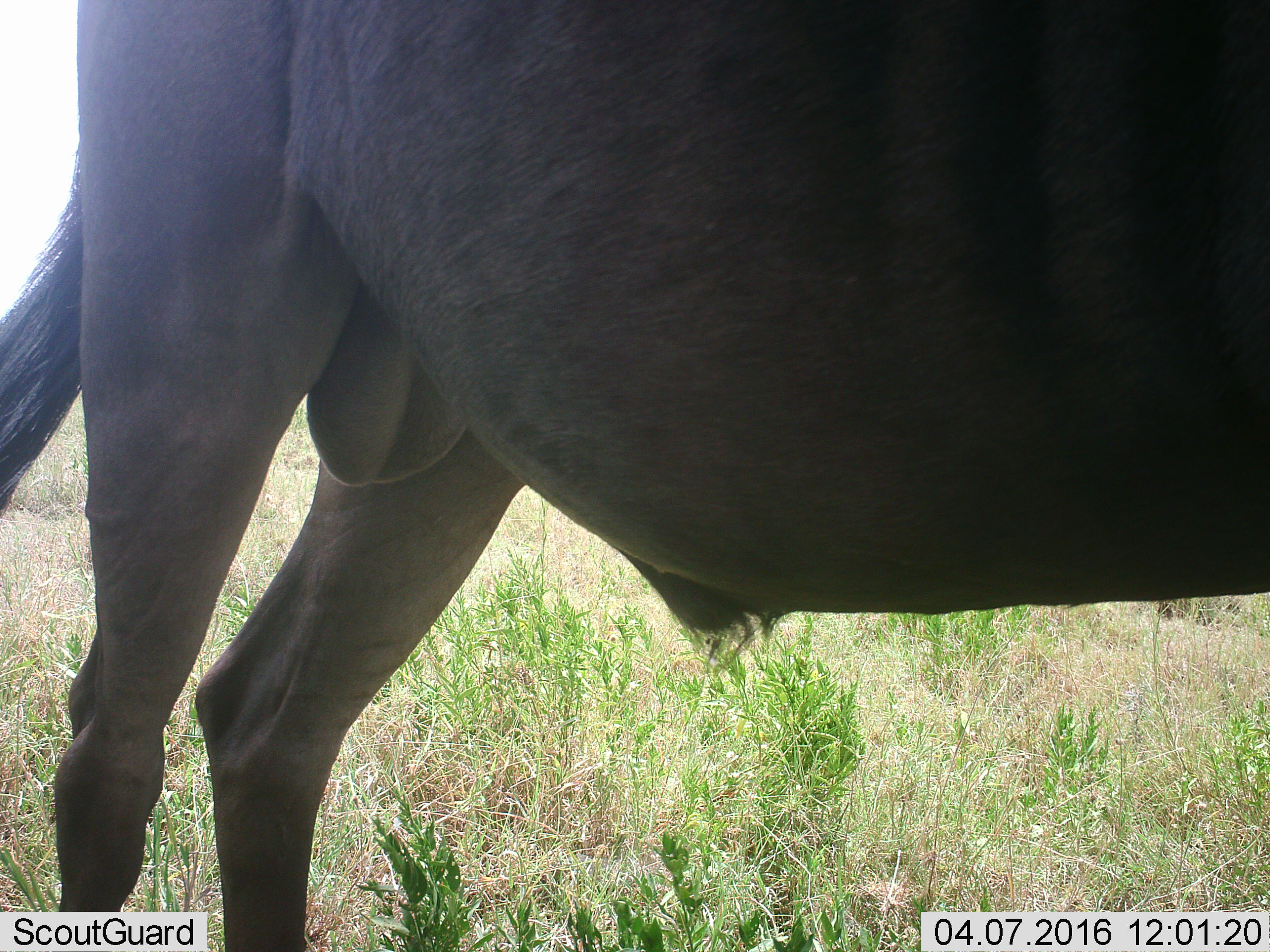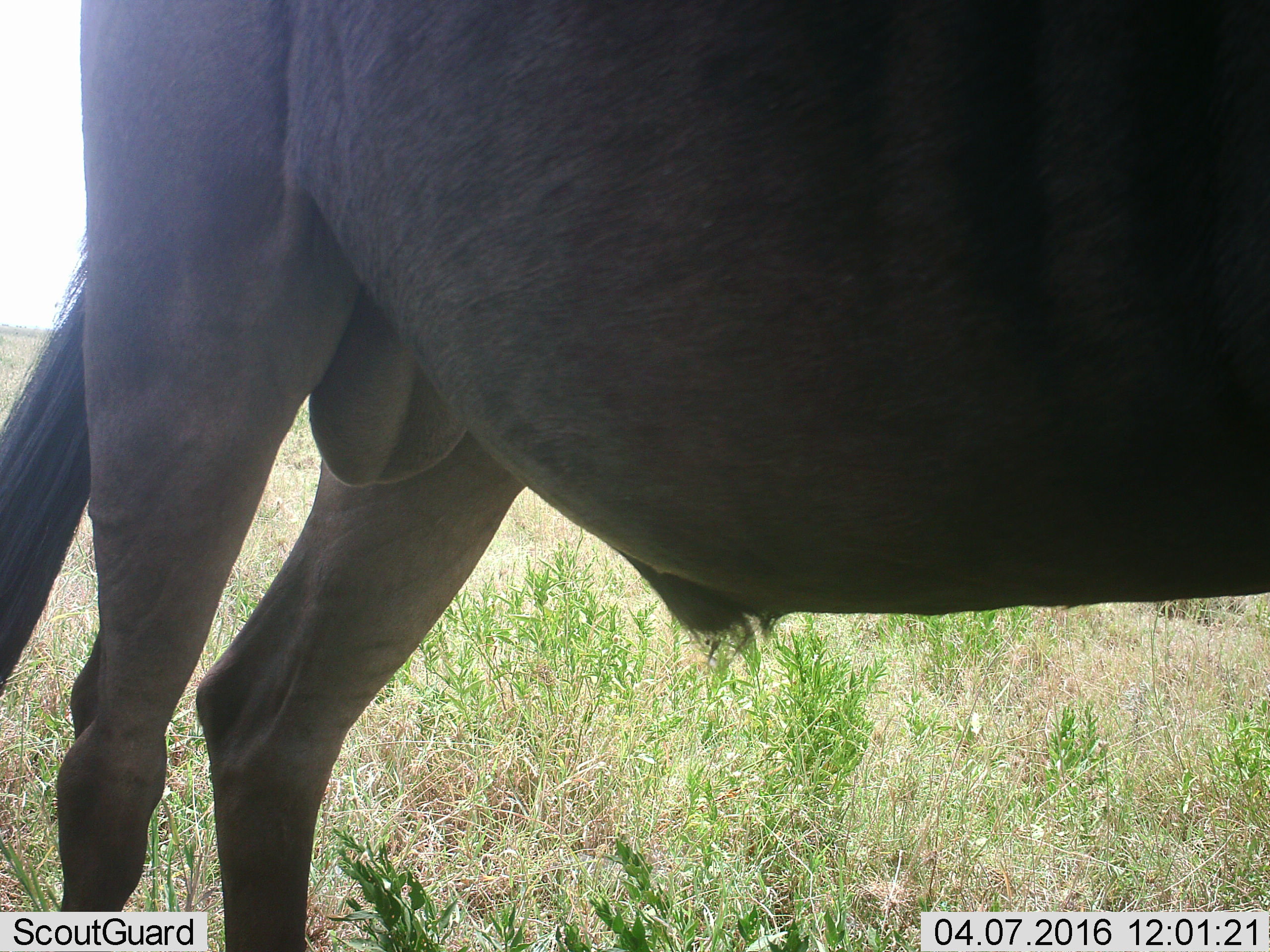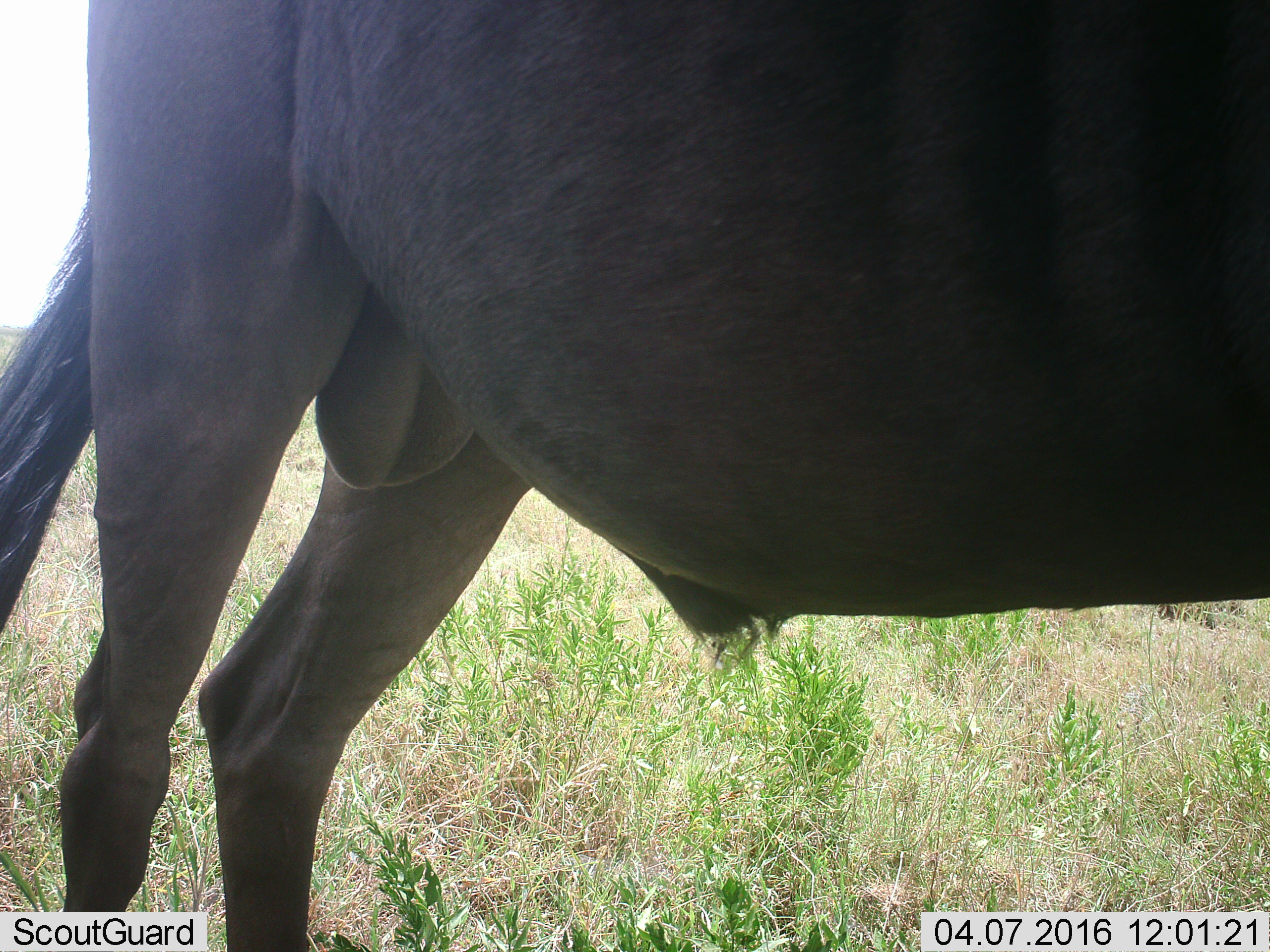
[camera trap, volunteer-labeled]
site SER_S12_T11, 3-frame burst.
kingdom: Animalia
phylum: Chordata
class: Mammalia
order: Artiodactyla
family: Bovidae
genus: Connochaetes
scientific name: Connochaetes taurinus taurinus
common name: blue wildebeest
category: wildebeestblue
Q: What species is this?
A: Wildebeestblue (blue wildebeest) (Connochaetes taurinus taurinus).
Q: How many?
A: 1.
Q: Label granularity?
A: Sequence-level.